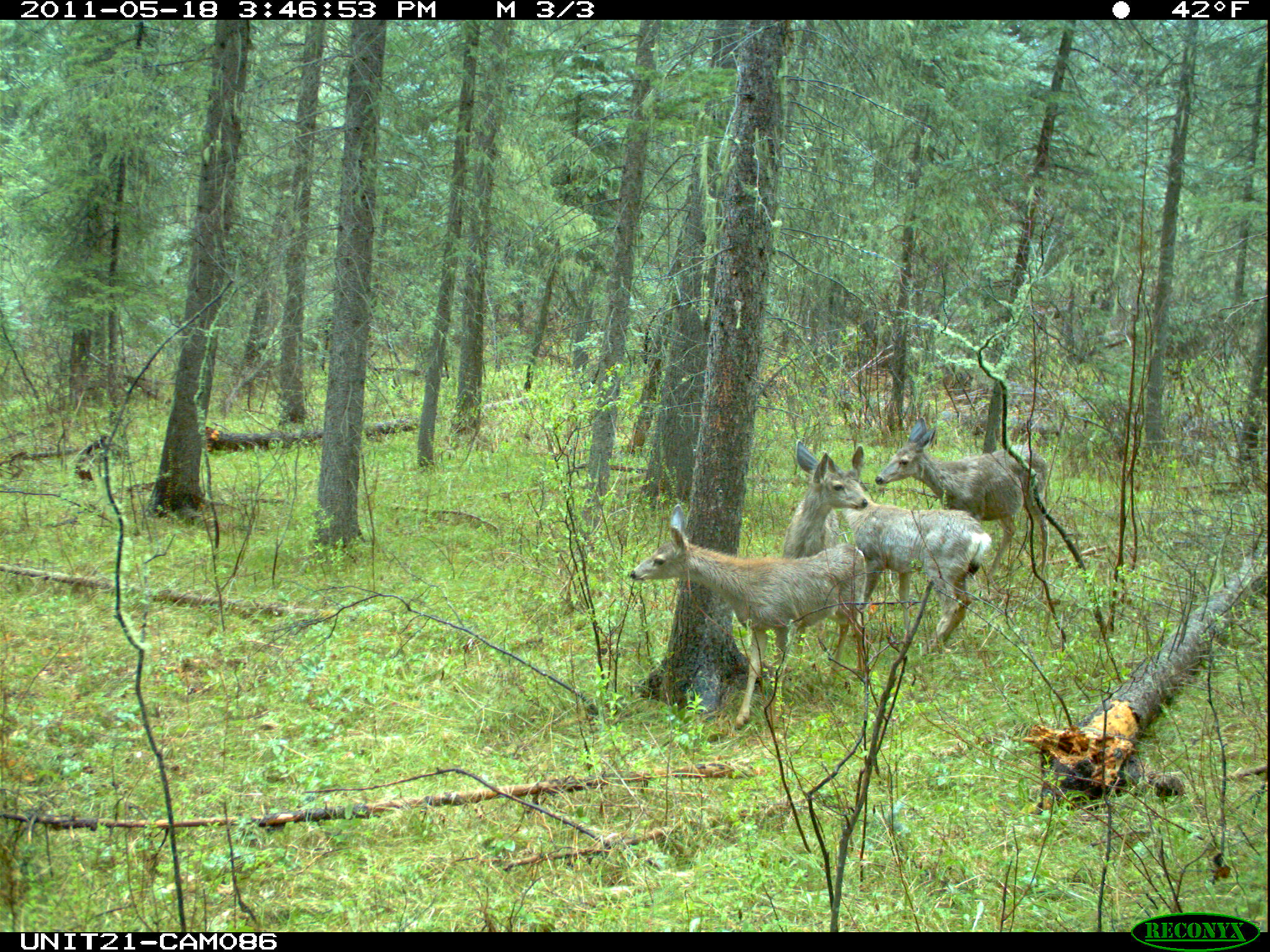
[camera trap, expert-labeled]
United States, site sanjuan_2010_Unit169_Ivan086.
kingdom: Animalia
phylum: Chordata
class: Mammalia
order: Artiodactyla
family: Cervidae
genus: Odocoileus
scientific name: Odocoileus hemionus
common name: mule deer